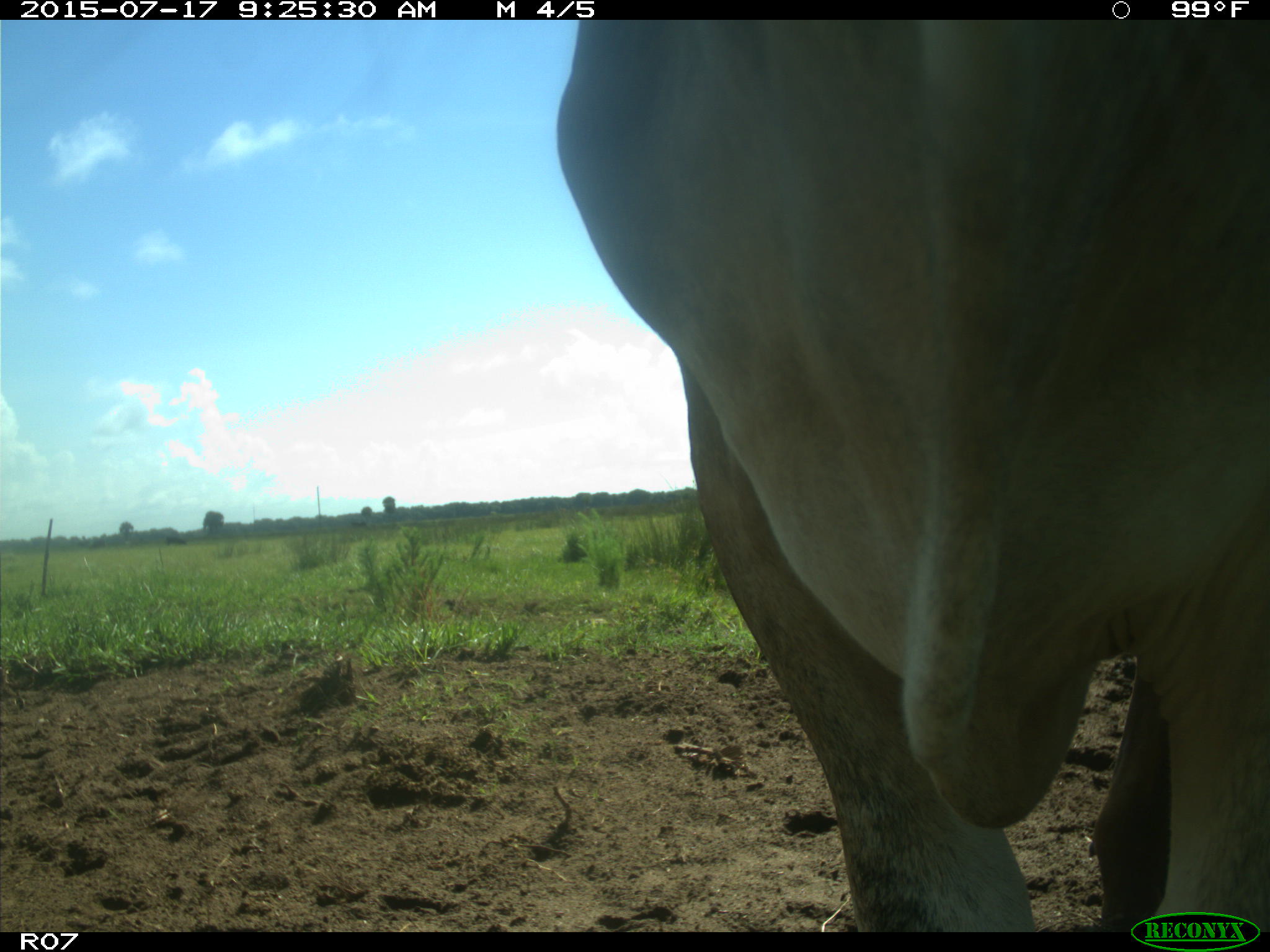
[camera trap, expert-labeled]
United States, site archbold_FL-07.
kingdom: Animalia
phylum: Chordata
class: Mammalia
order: Artiodactyla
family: Bovidae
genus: Bos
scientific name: Bos taurus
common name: domestic cow